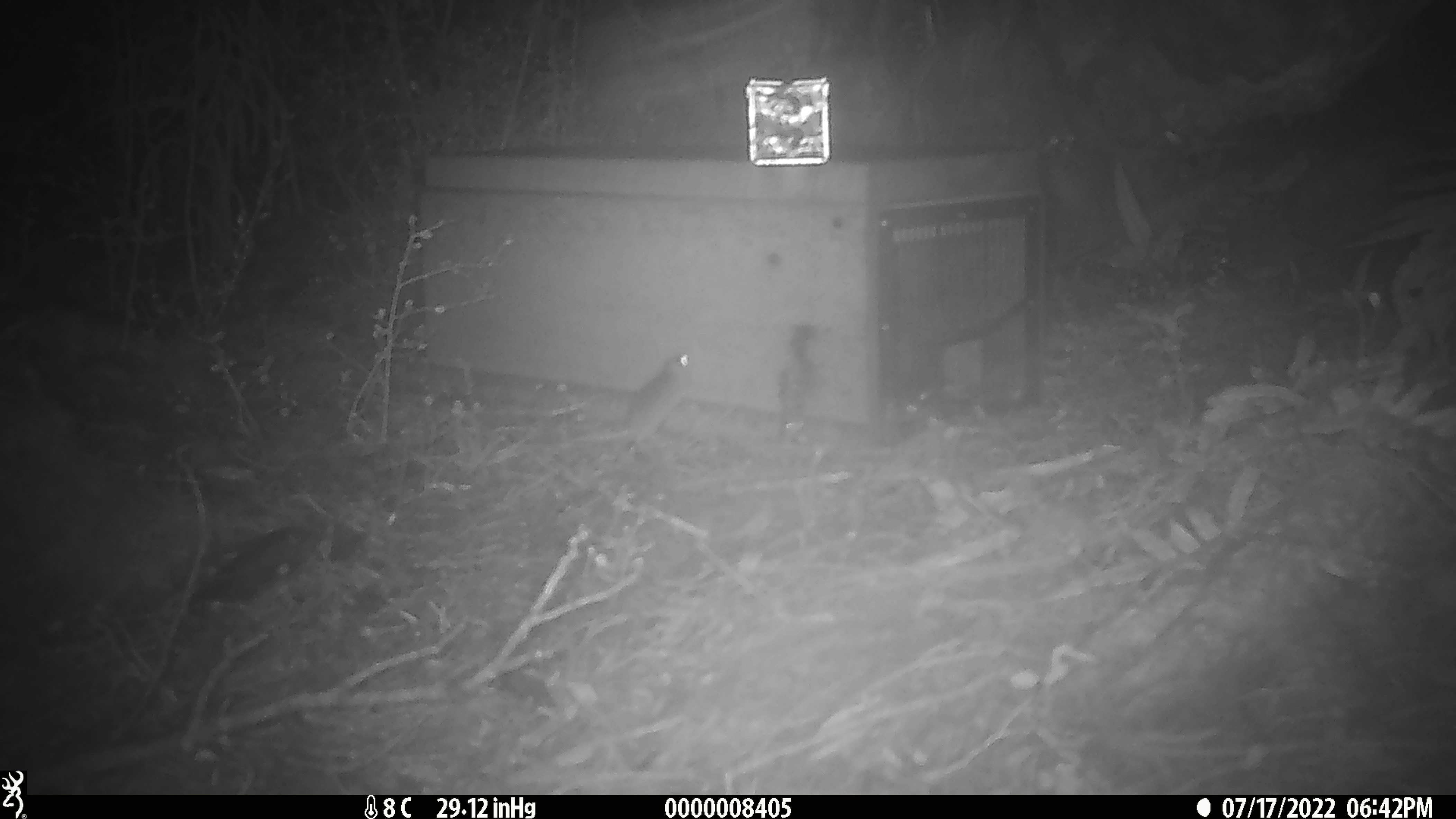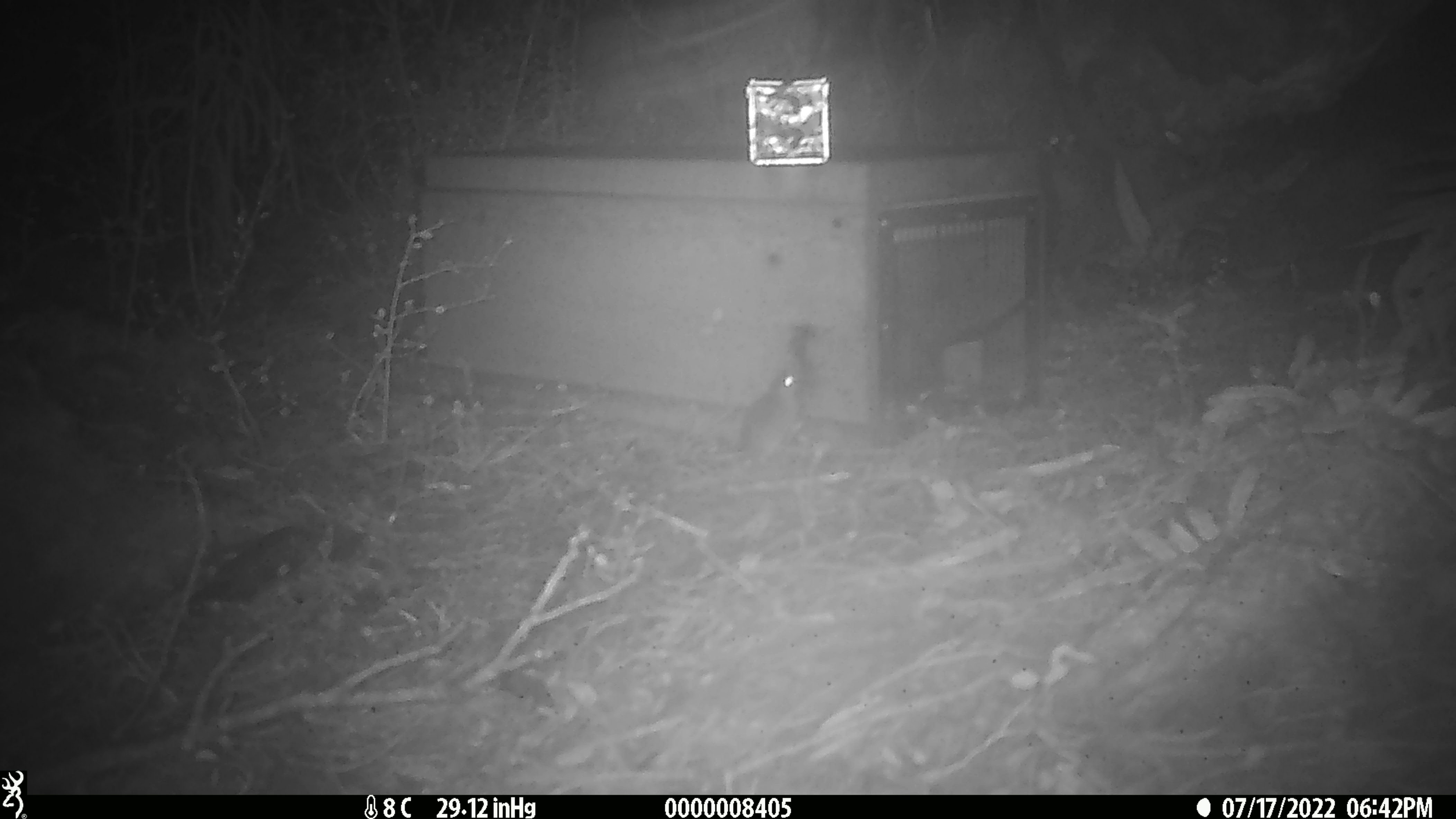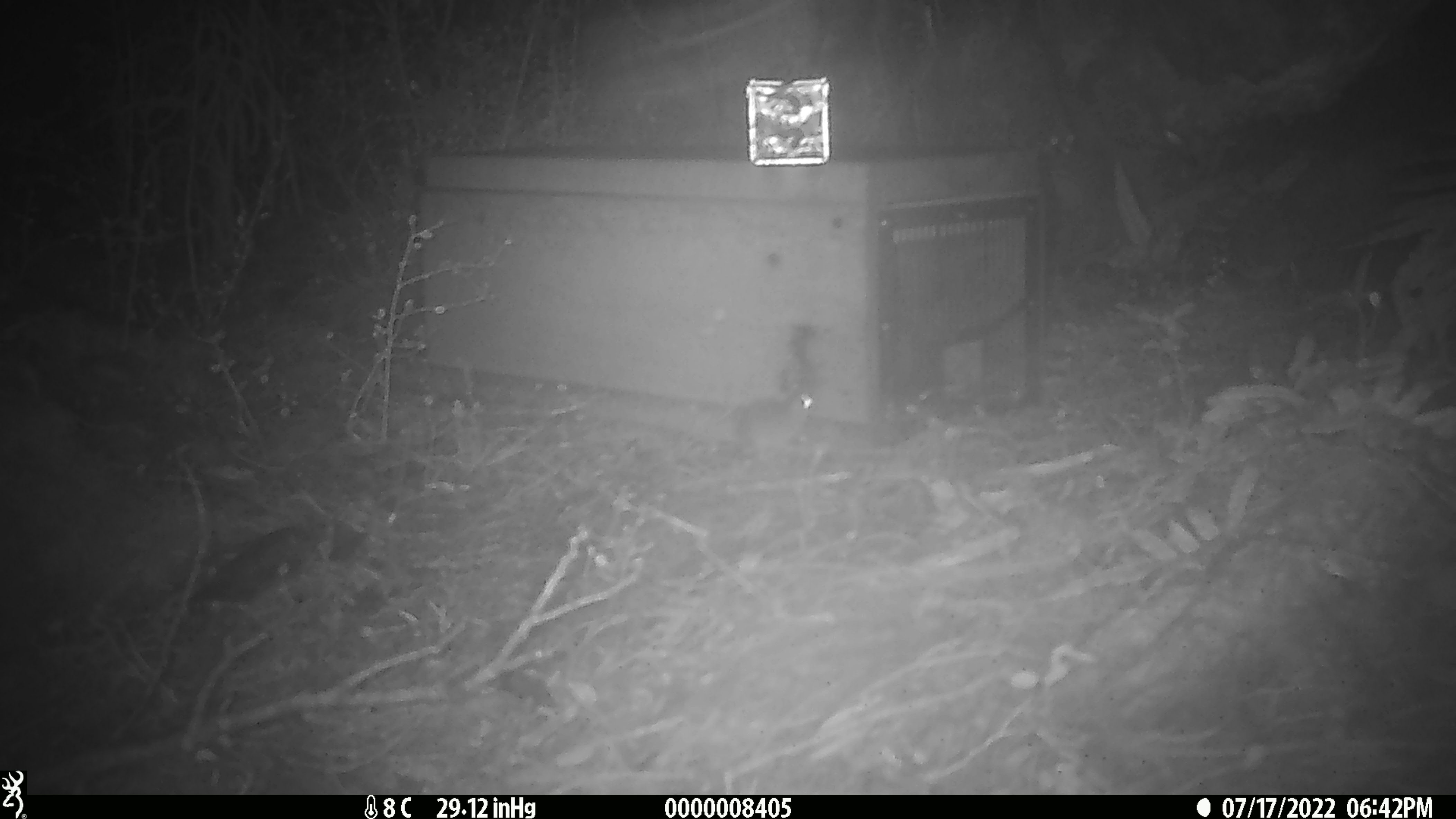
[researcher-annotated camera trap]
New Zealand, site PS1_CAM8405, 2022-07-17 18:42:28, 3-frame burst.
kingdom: Animalia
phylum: Chordata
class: Mammalia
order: Rodentia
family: Muridae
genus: Mus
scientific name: Mus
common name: mouse